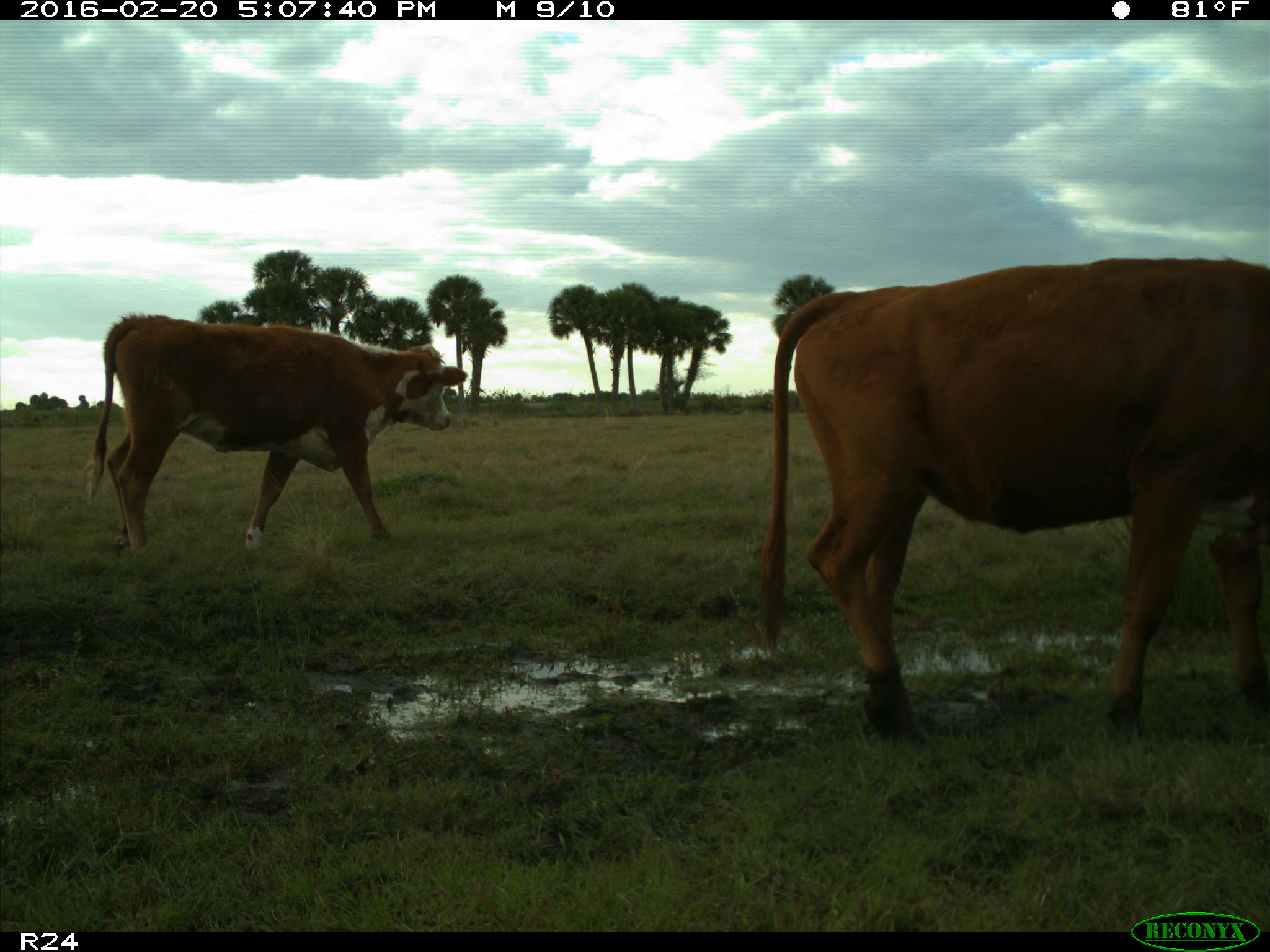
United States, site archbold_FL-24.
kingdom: Animalia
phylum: Chordata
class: Mammalia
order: Artiodactyla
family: Bovidae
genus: Bos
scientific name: Bos taurus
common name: domestic cow